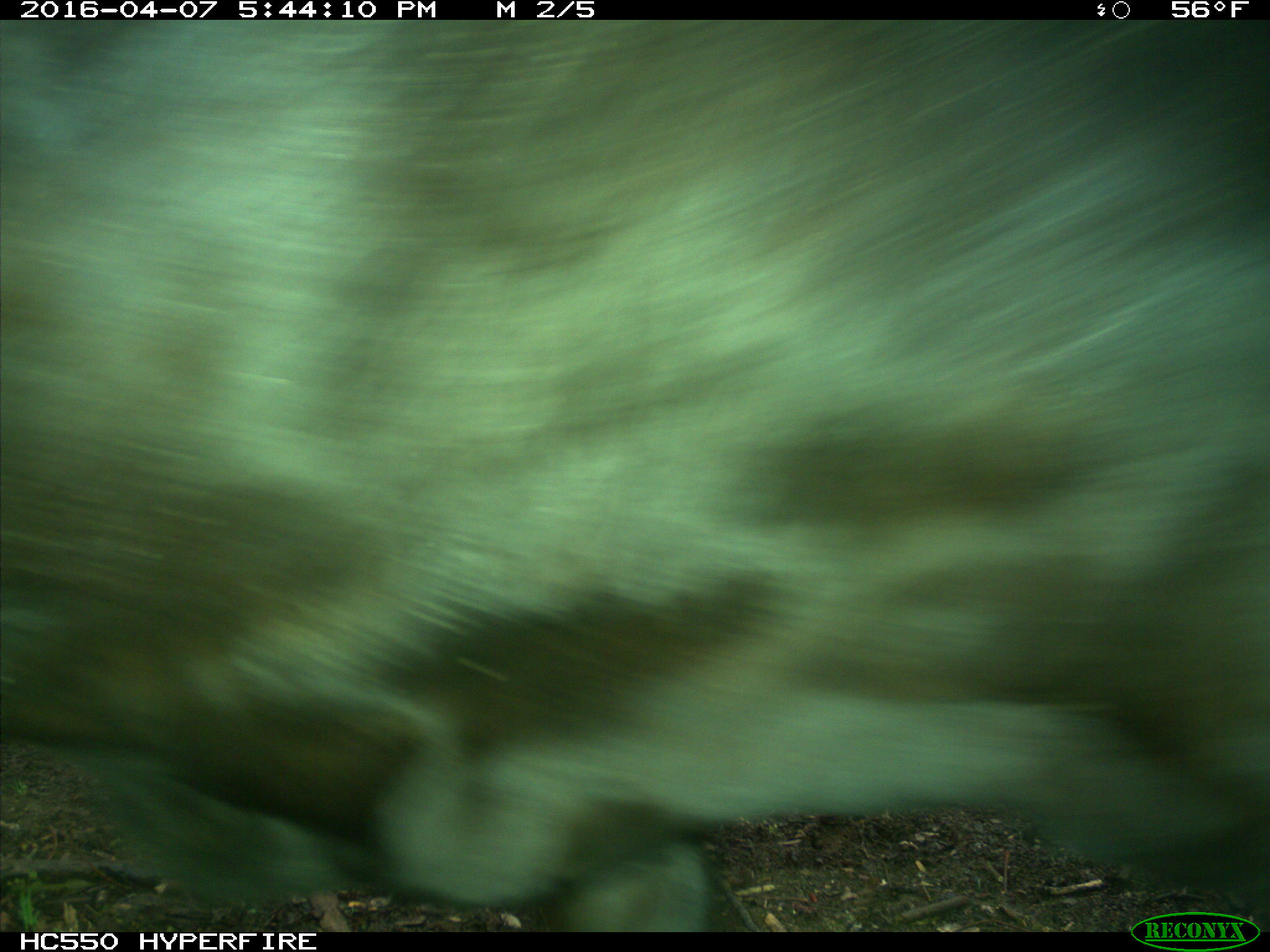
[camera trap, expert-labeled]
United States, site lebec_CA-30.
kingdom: Animalia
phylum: Chordata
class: Mammalia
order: Artiodactyla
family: Bovidae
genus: Bos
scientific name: Bos taurus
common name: domestic cow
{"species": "Bos taurus (domestic cow)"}